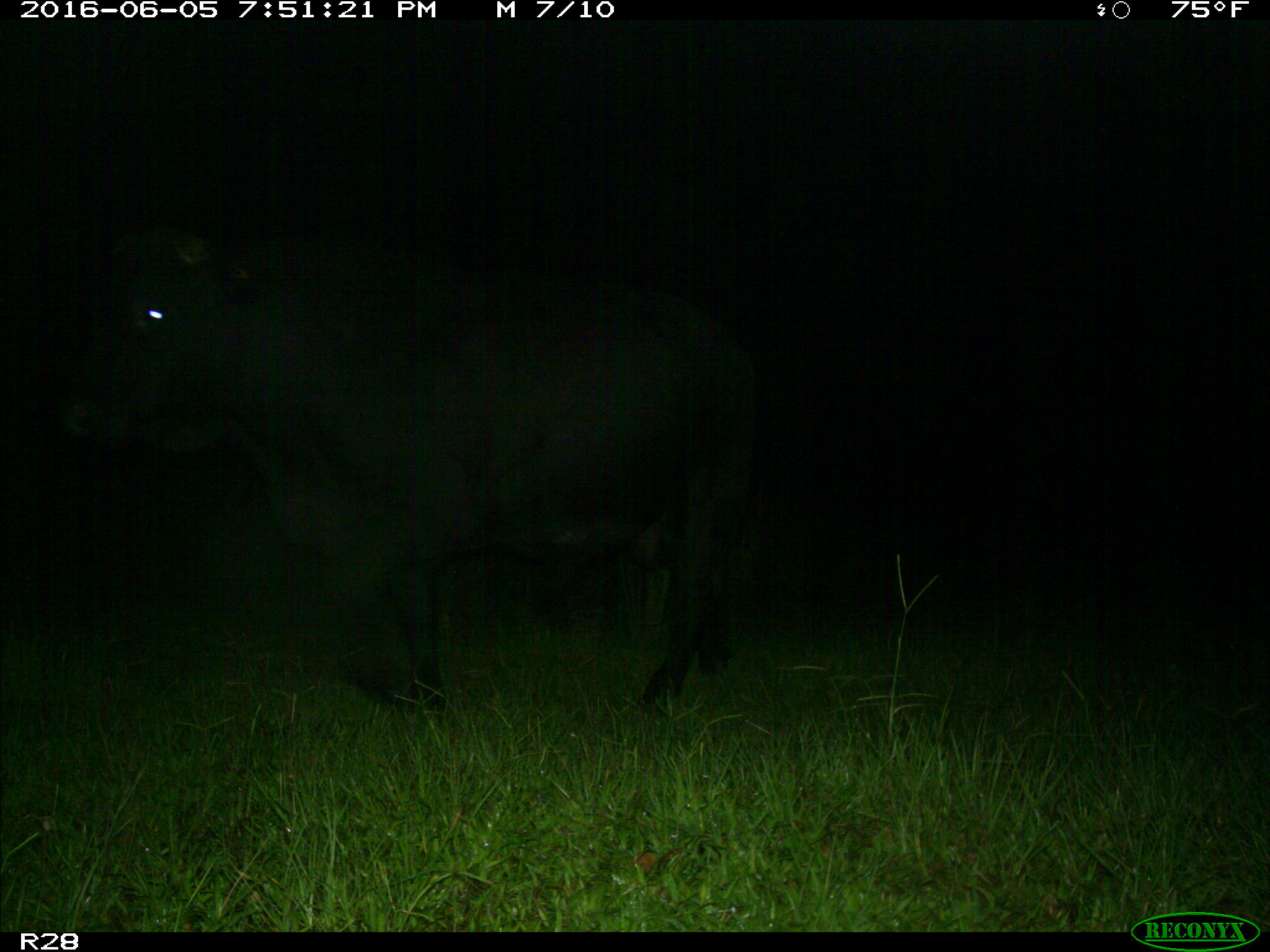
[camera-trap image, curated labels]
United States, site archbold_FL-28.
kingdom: Animalia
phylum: Chordata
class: Mammalia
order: Artiodactyla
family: Bovidae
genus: Bos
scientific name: Bos taurus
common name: domestic cow